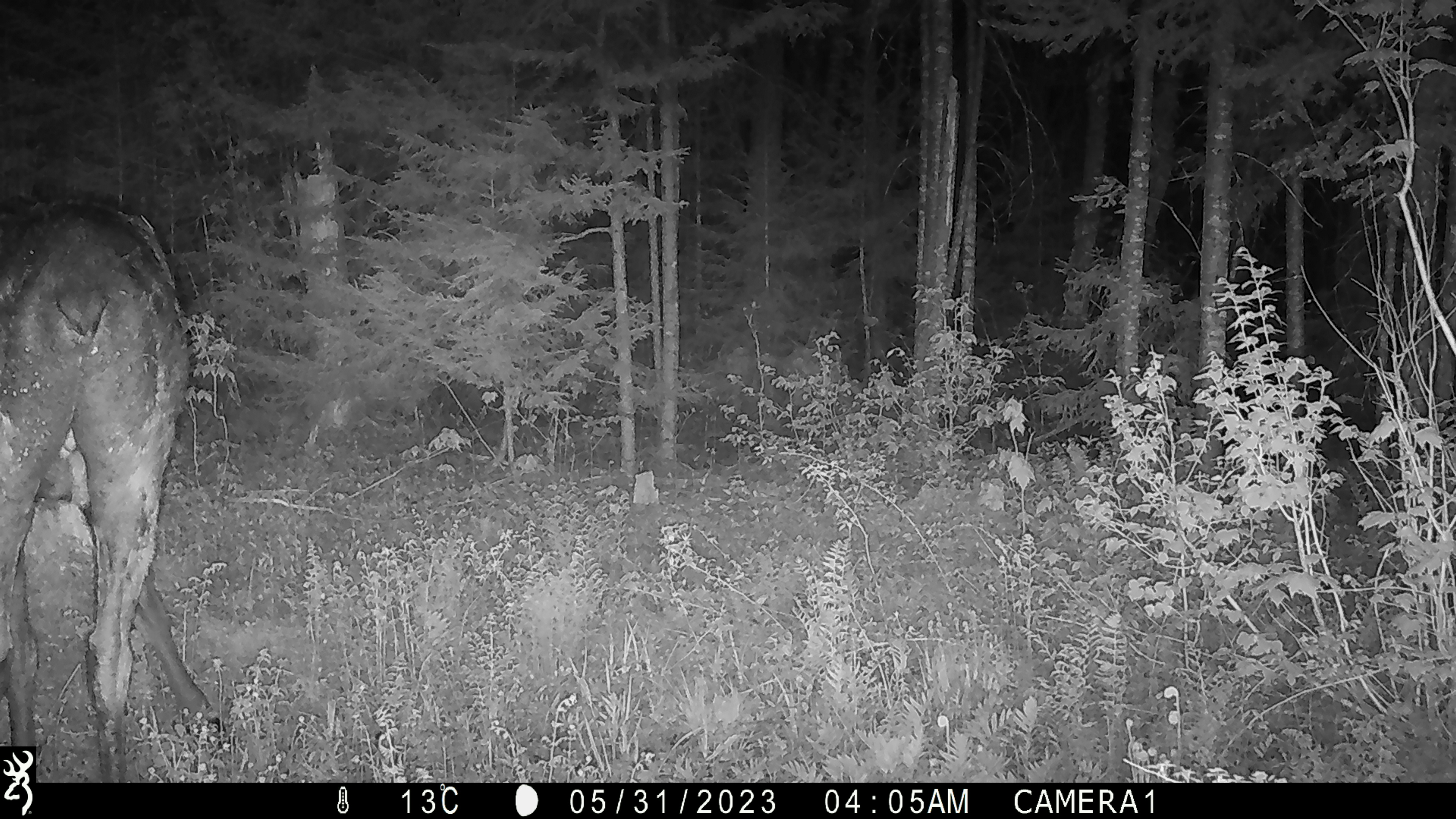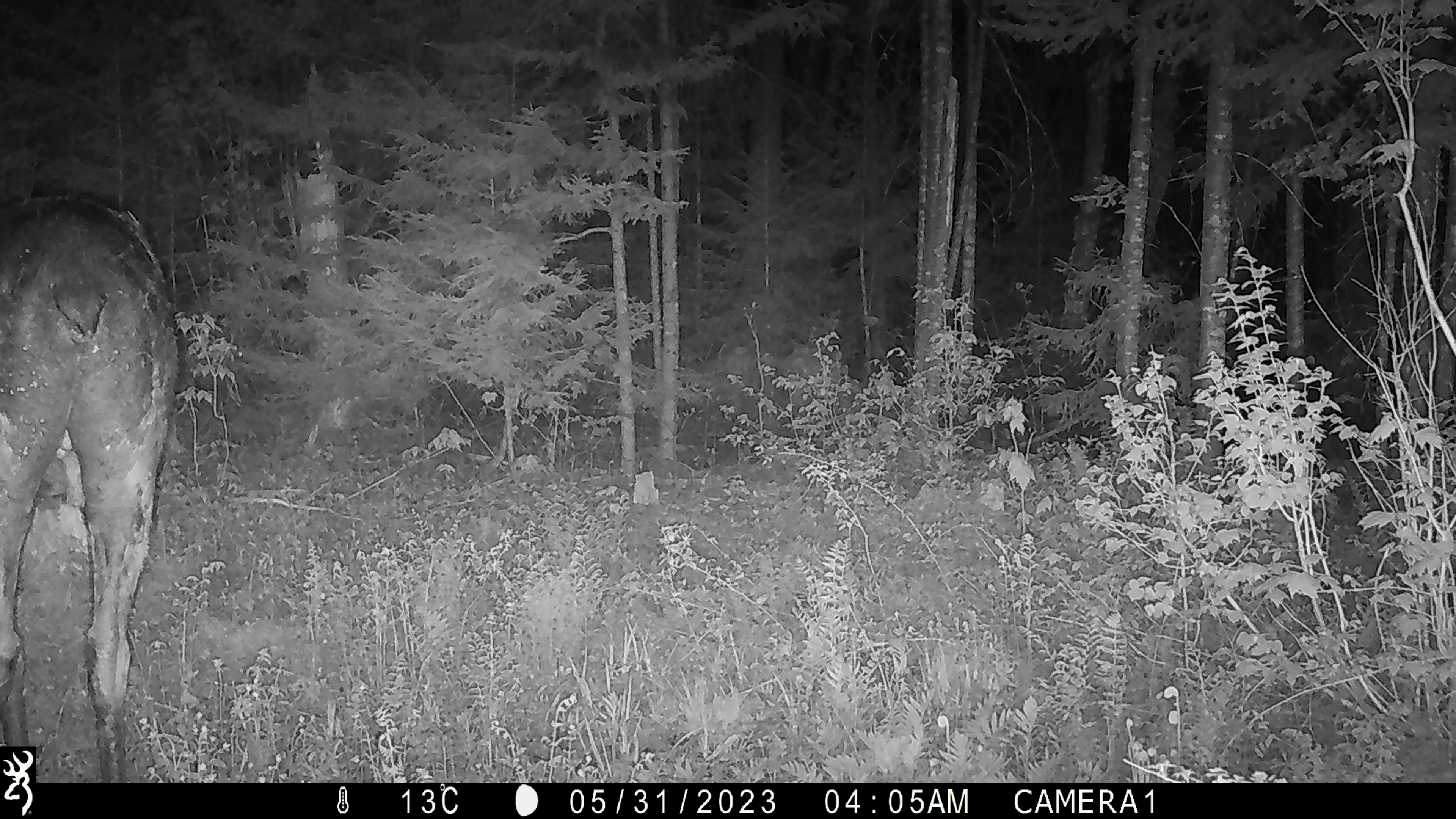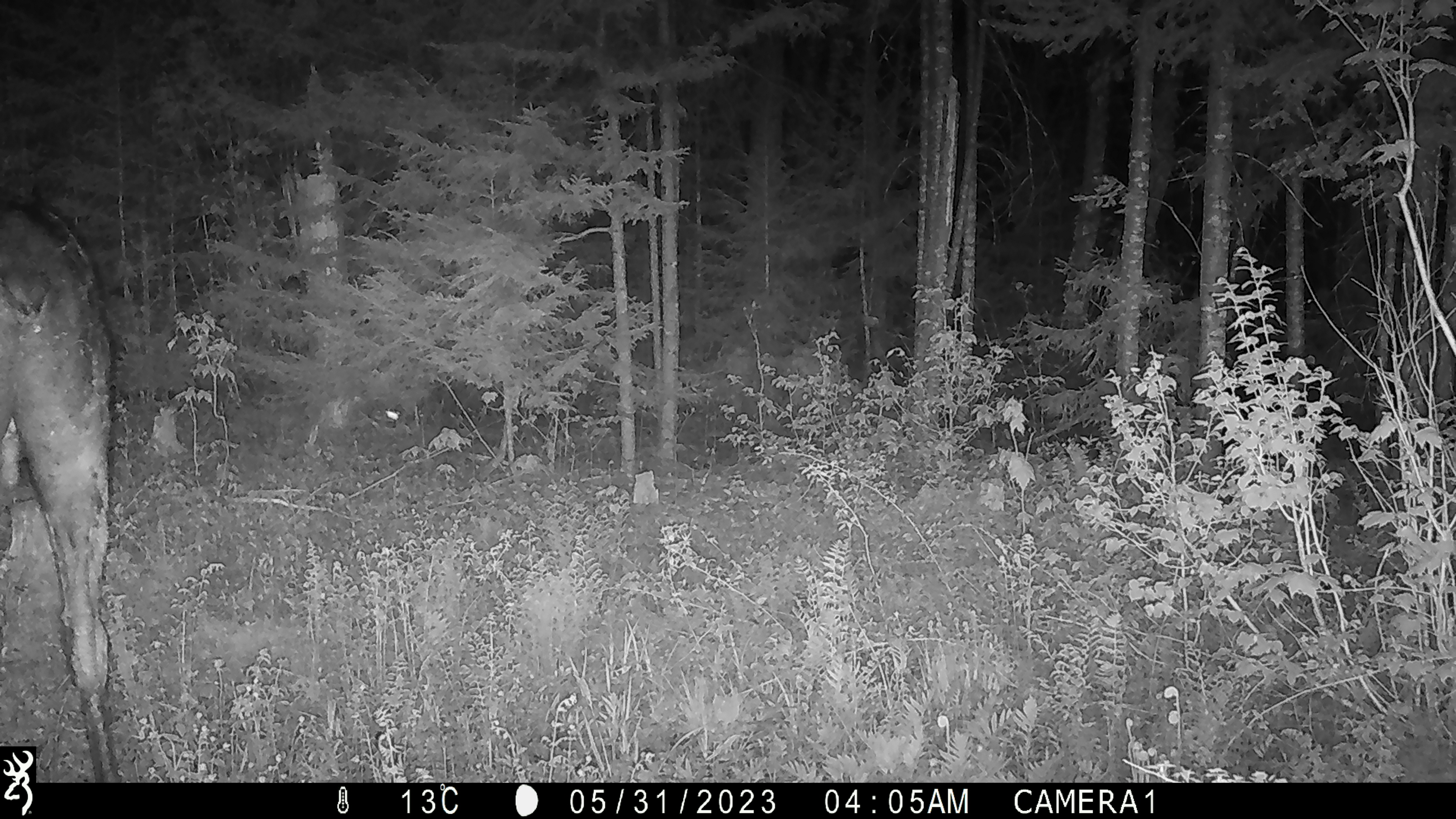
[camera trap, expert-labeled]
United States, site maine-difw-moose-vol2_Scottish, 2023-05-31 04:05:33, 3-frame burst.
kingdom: Animalia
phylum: Chordata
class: Mammalia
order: Artiodactyla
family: Cervidae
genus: Alces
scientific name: Alces alces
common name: moose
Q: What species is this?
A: Moose (Alces alces).